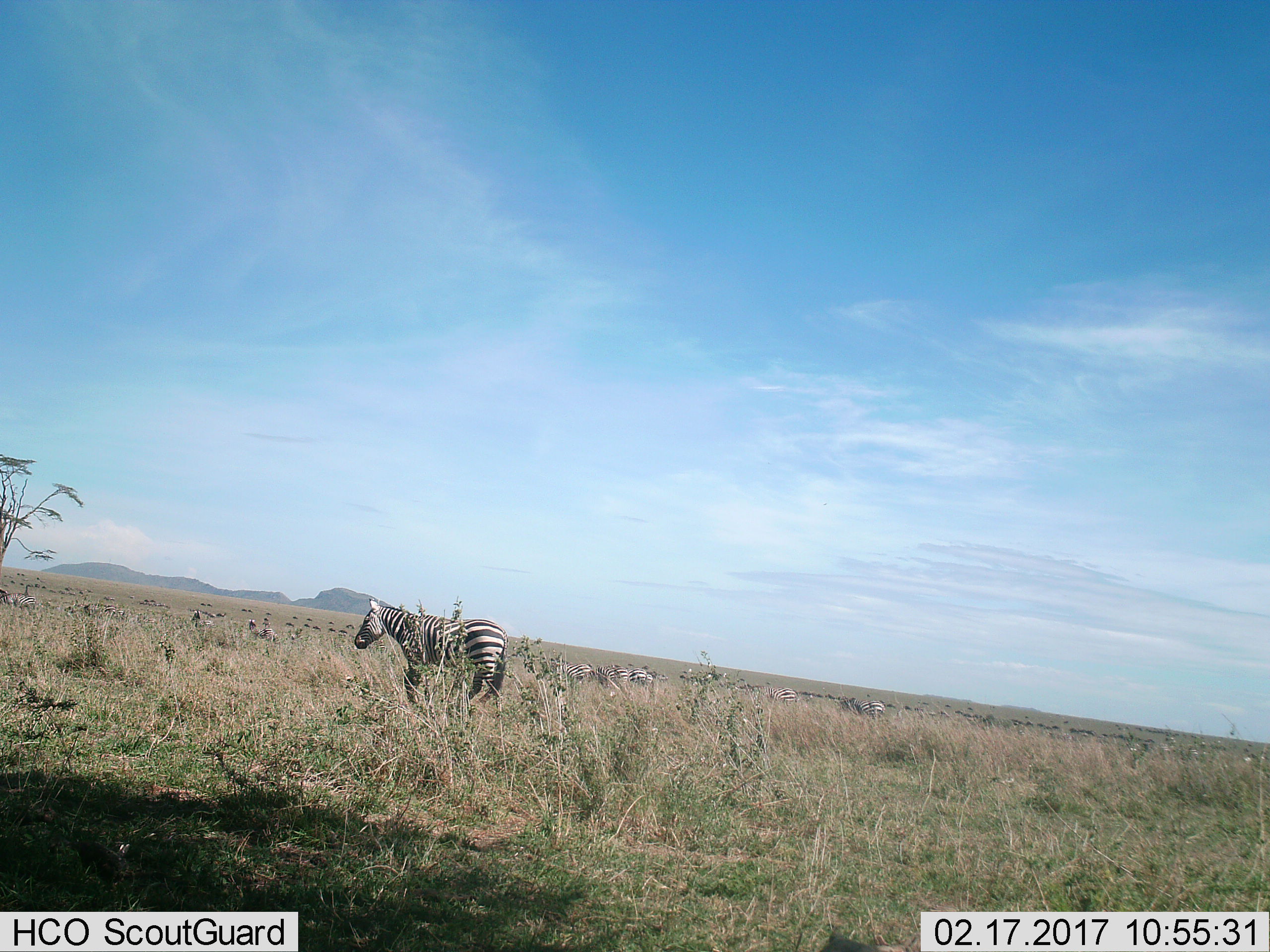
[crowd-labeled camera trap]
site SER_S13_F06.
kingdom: Animalia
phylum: Chordata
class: Mammalia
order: Perissodactyla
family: Equidae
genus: Equus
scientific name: Equus quagga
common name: plains zebra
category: zebraplains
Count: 11-50.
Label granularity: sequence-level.